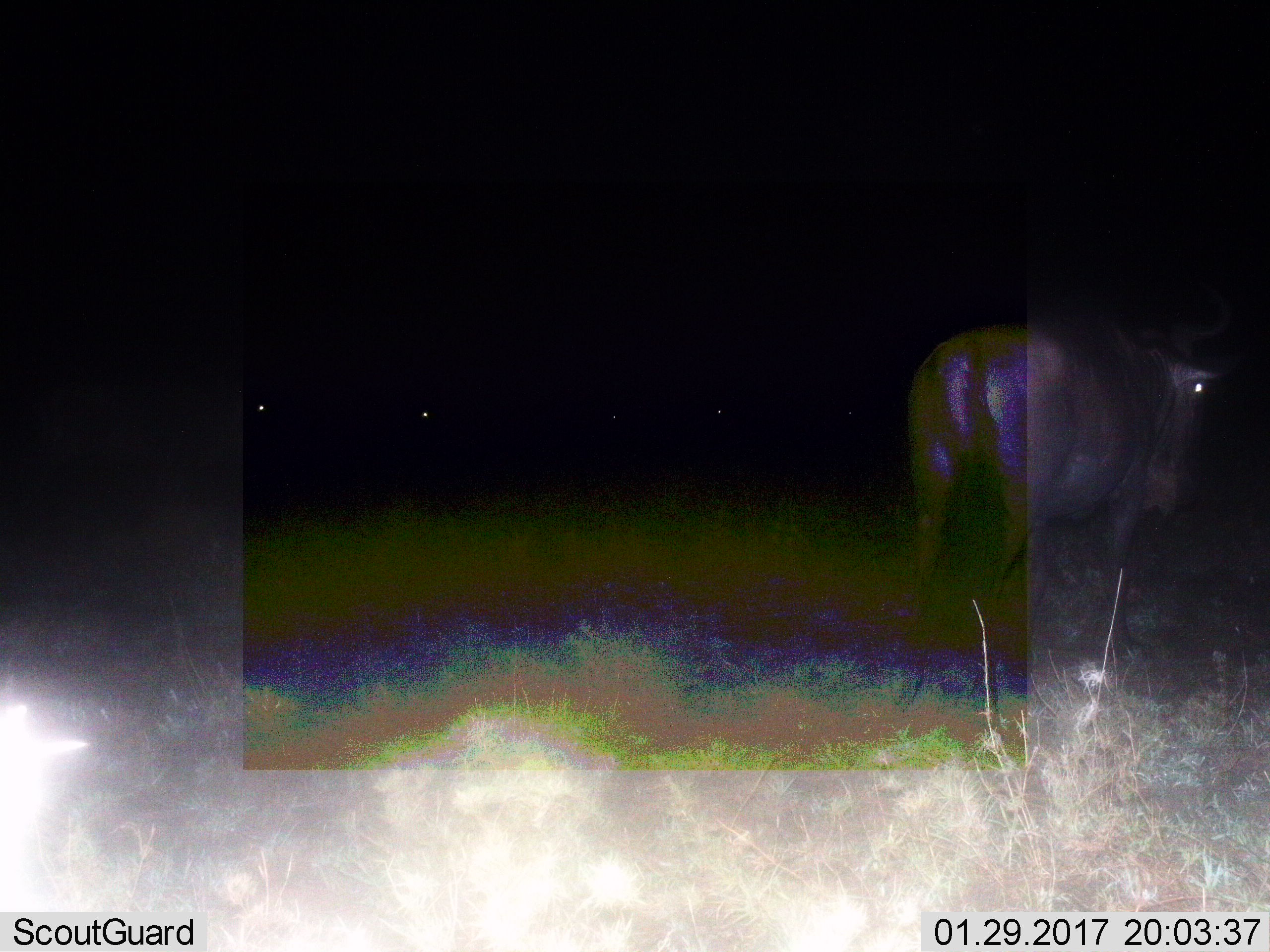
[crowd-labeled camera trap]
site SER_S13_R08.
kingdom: Animalia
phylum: Chordata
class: Mammalia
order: Artiodactyla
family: Bovidae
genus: Connochaetes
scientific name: Connochaetes taurinus taurinus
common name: blue wildebeest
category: wildebeestblue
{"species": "wildebeestblue (blue wildebeest) (Connochaetes taurinus taurinus)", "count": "1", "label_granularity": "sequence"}